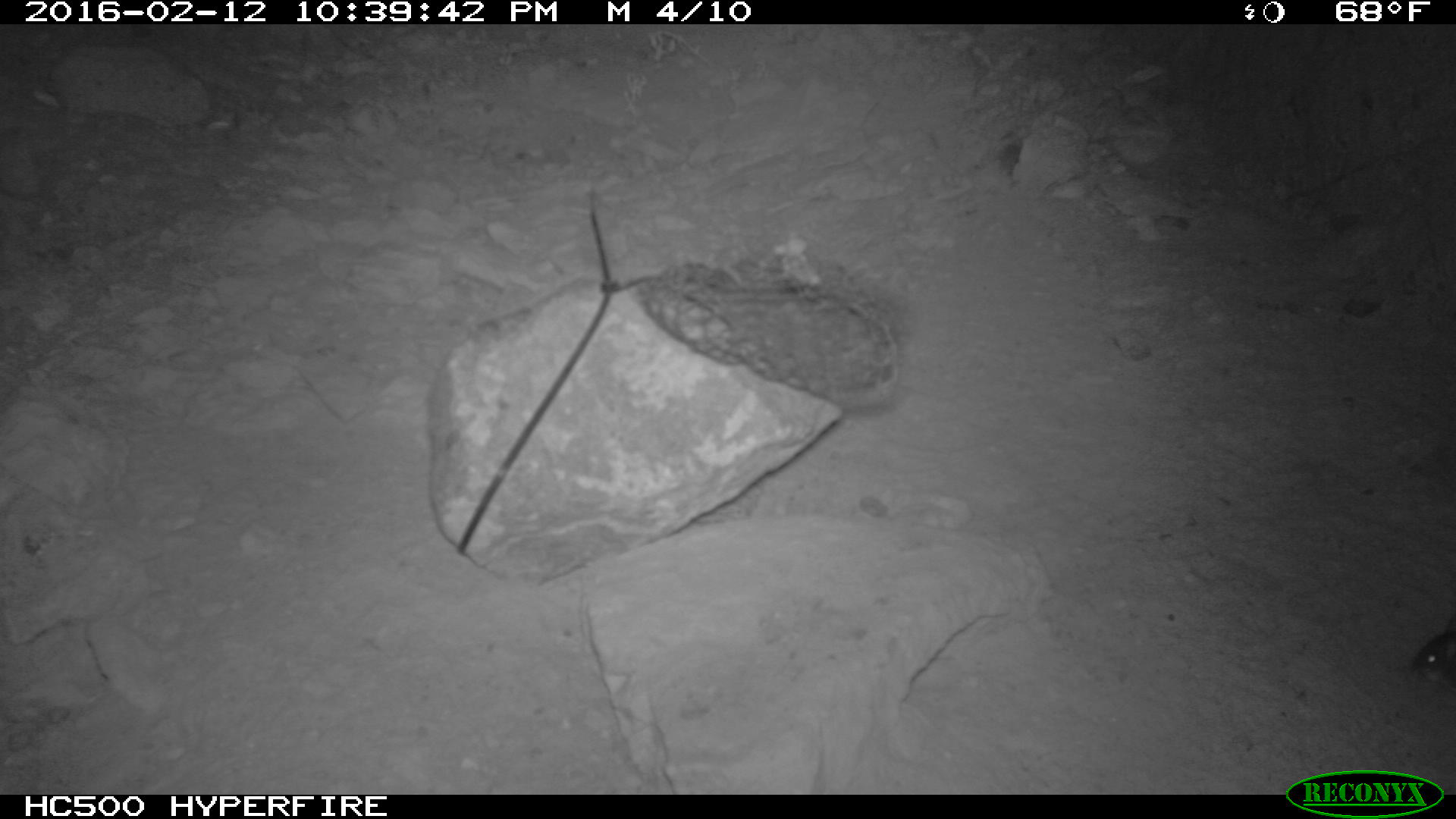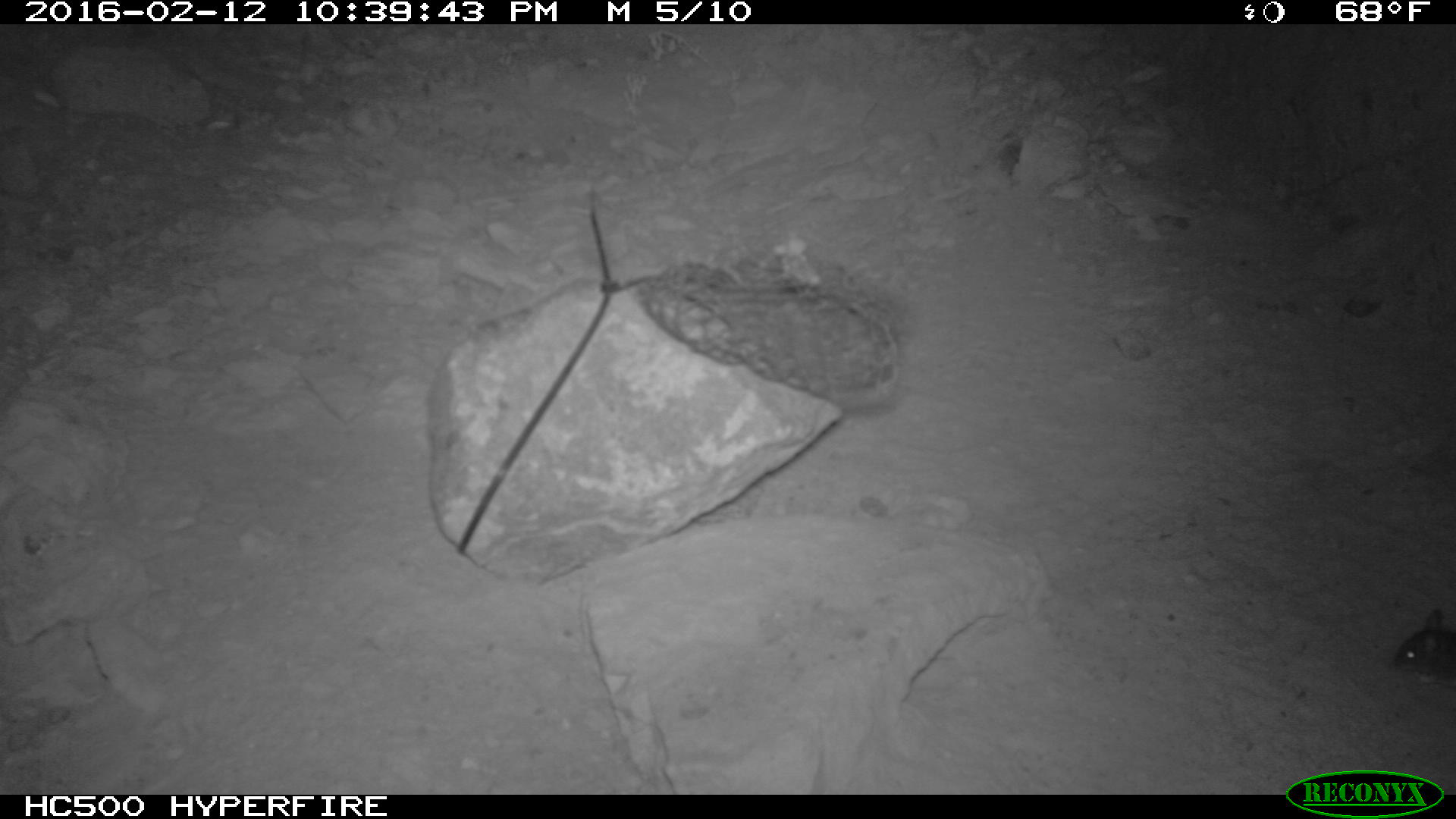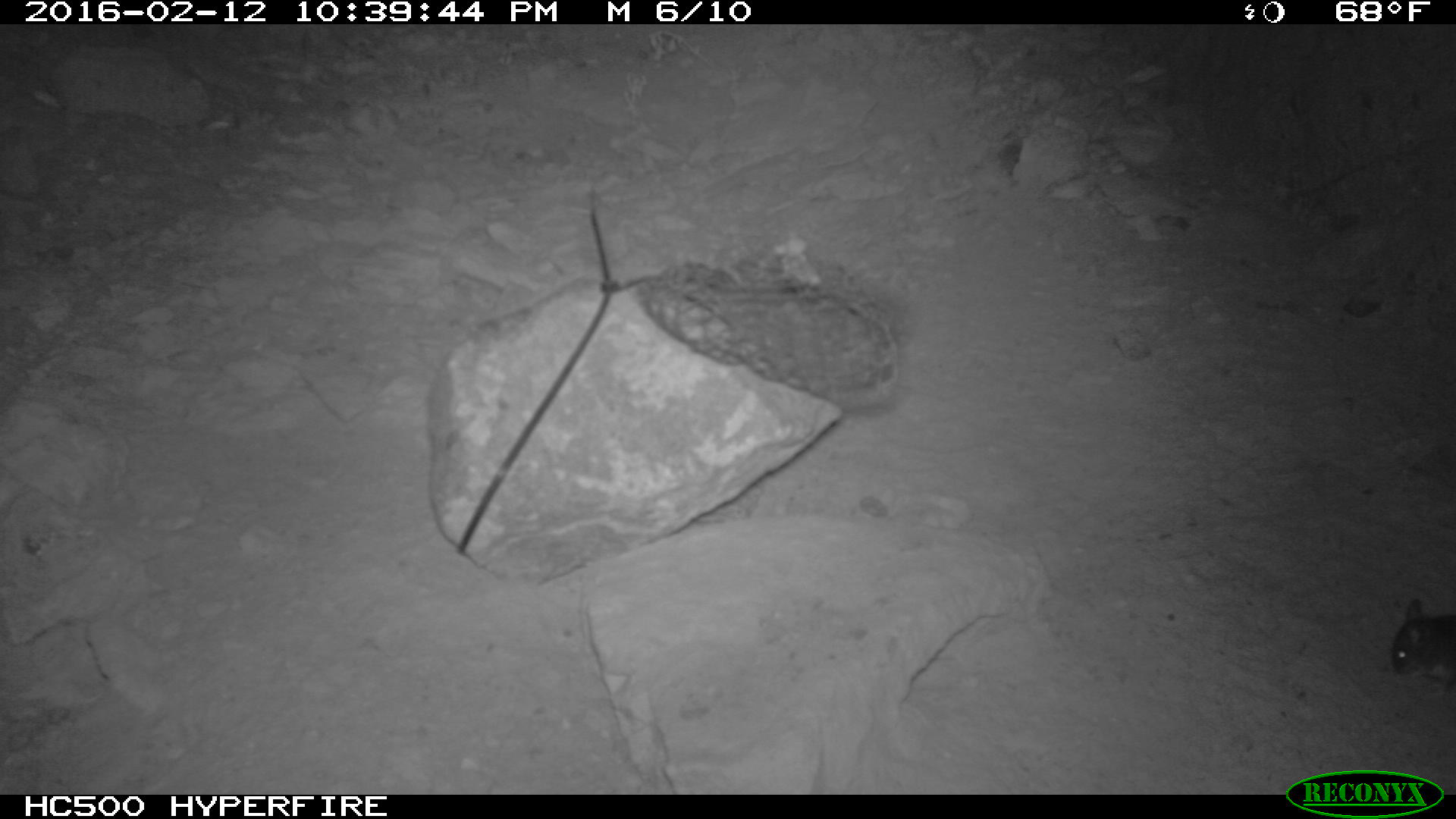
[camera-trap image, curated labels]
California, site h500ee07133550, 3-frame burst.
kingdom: Animalia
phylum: Chordata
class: Mammalia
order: Rodentia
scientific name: Rodentia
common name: rodent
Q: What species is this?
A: Rodent (Rodentia).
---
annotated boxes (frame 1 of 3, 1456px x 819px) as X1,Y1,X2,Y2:
rodent: 1410,617,1455,692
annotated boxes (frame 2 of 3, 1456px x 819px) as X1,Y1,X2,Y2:
rodent: 1392,608,1455,689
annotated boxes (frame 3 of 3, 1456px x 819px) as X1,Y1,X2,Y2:
rodent: 1391,596,1455,685